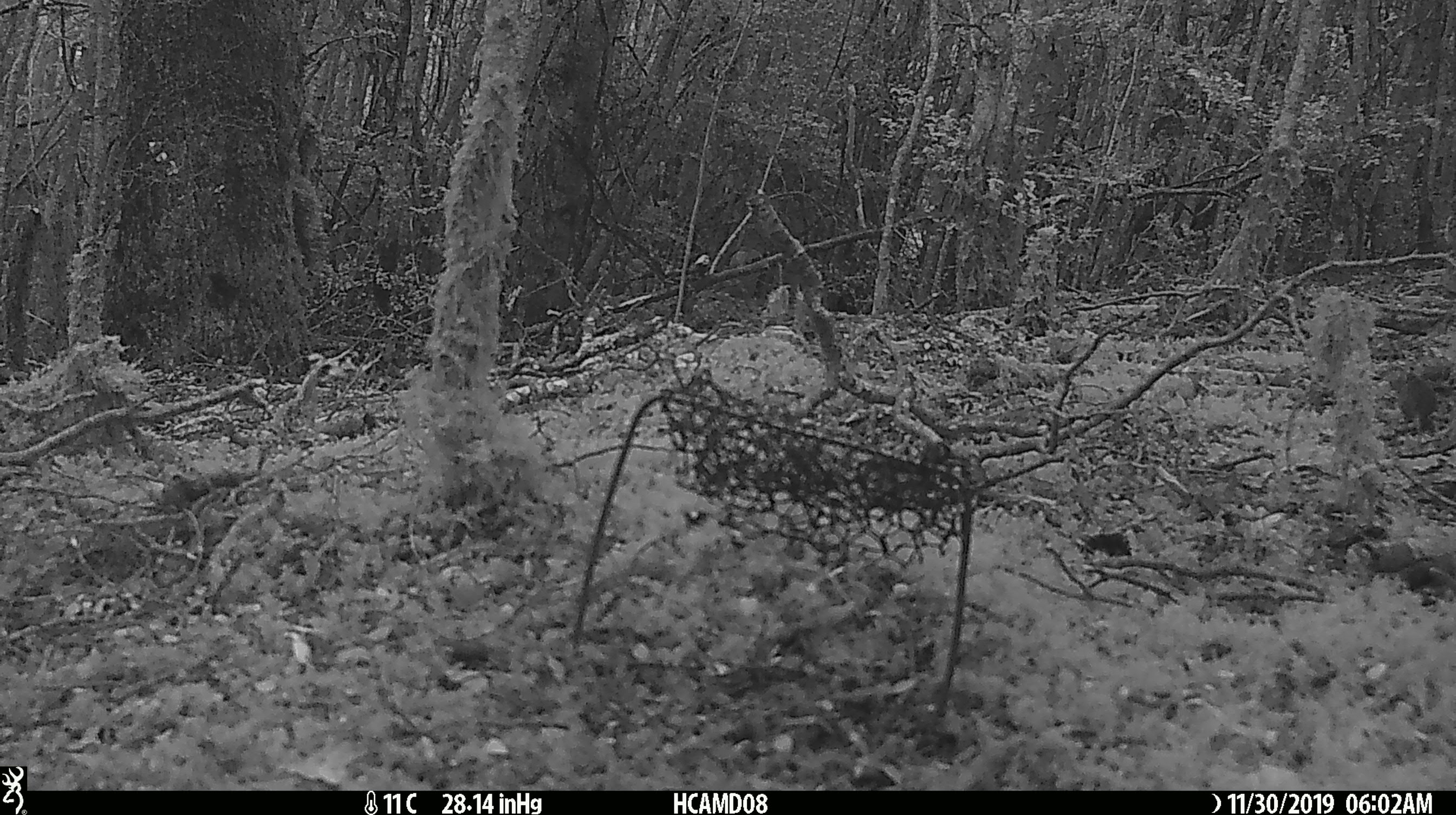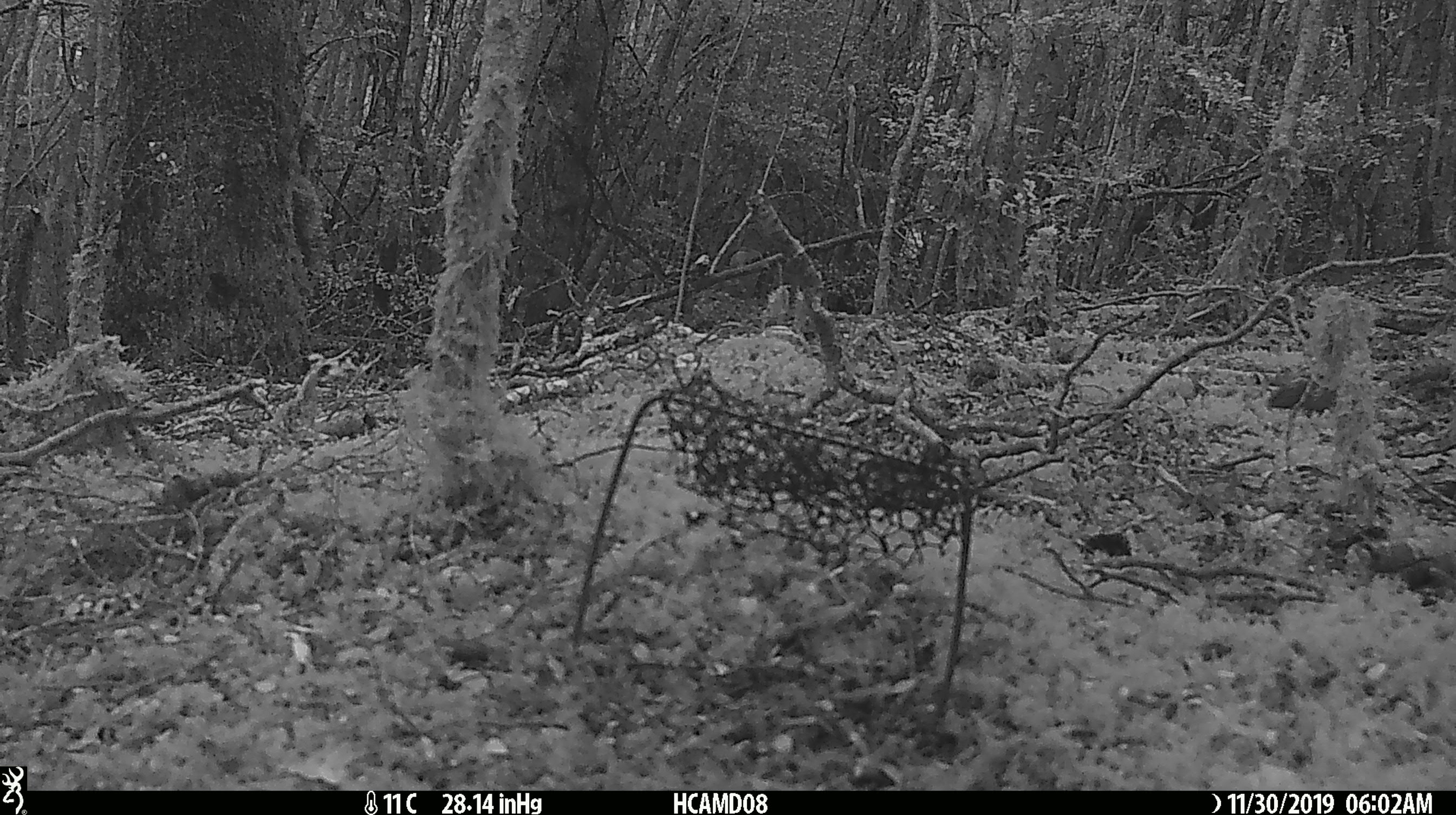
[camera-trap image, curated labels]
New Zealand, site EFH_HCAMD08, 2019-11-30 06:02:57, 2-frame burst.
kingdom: Animalia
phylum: Chordata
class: Mammalia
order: Rodentia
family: Muridae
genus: Mus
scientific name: Mus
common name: mouse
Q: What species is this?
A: Mouse (Mus).